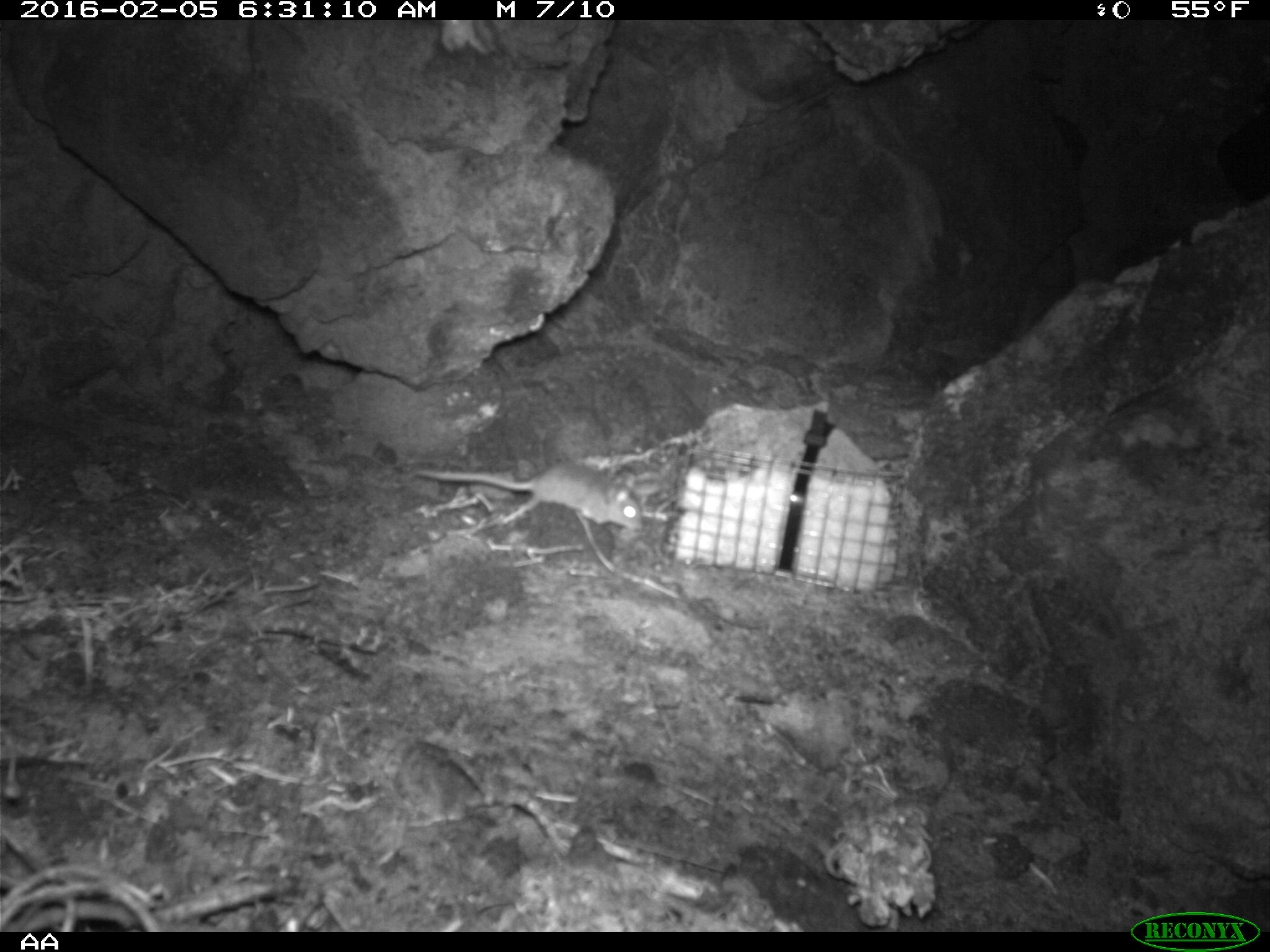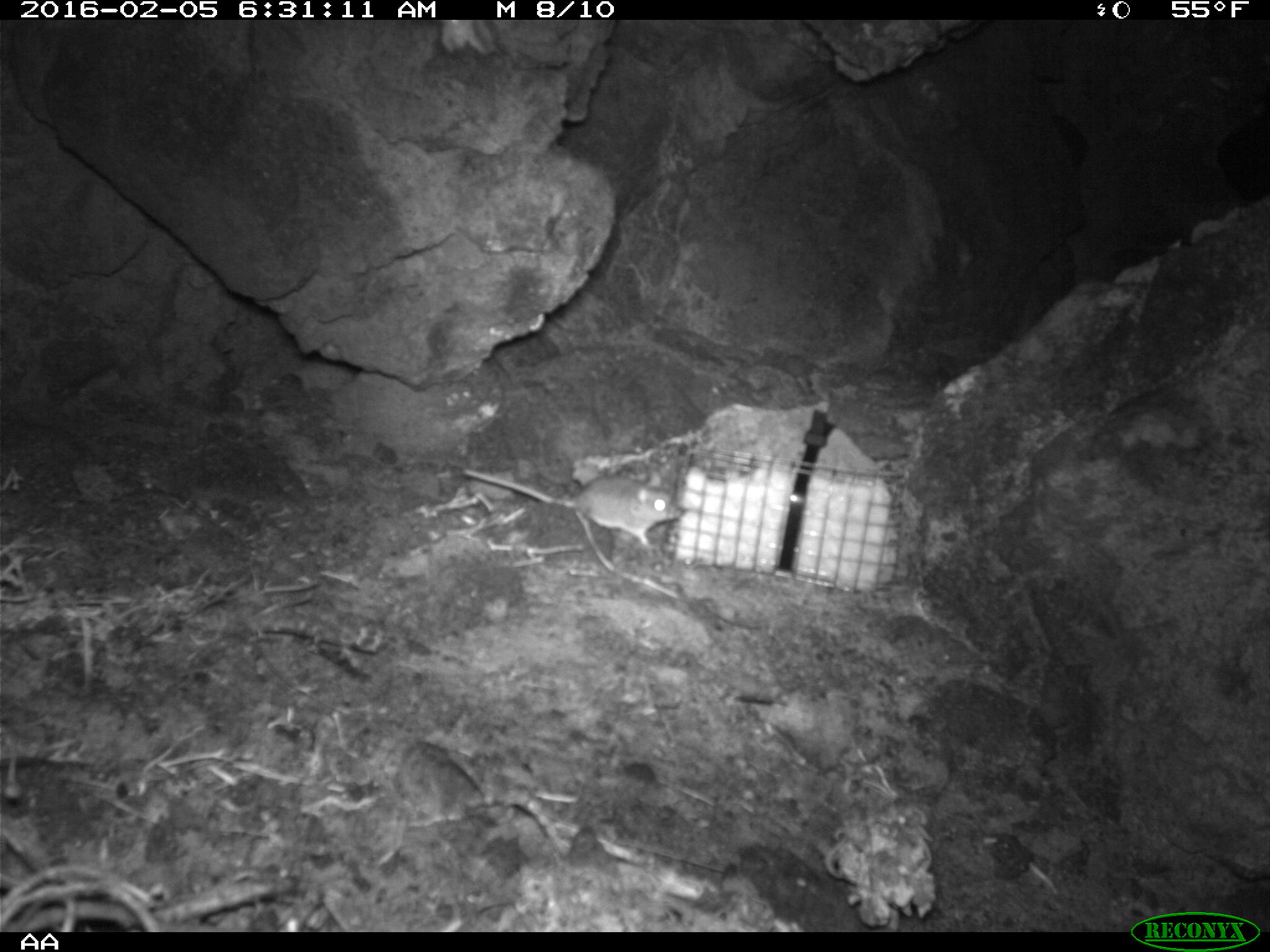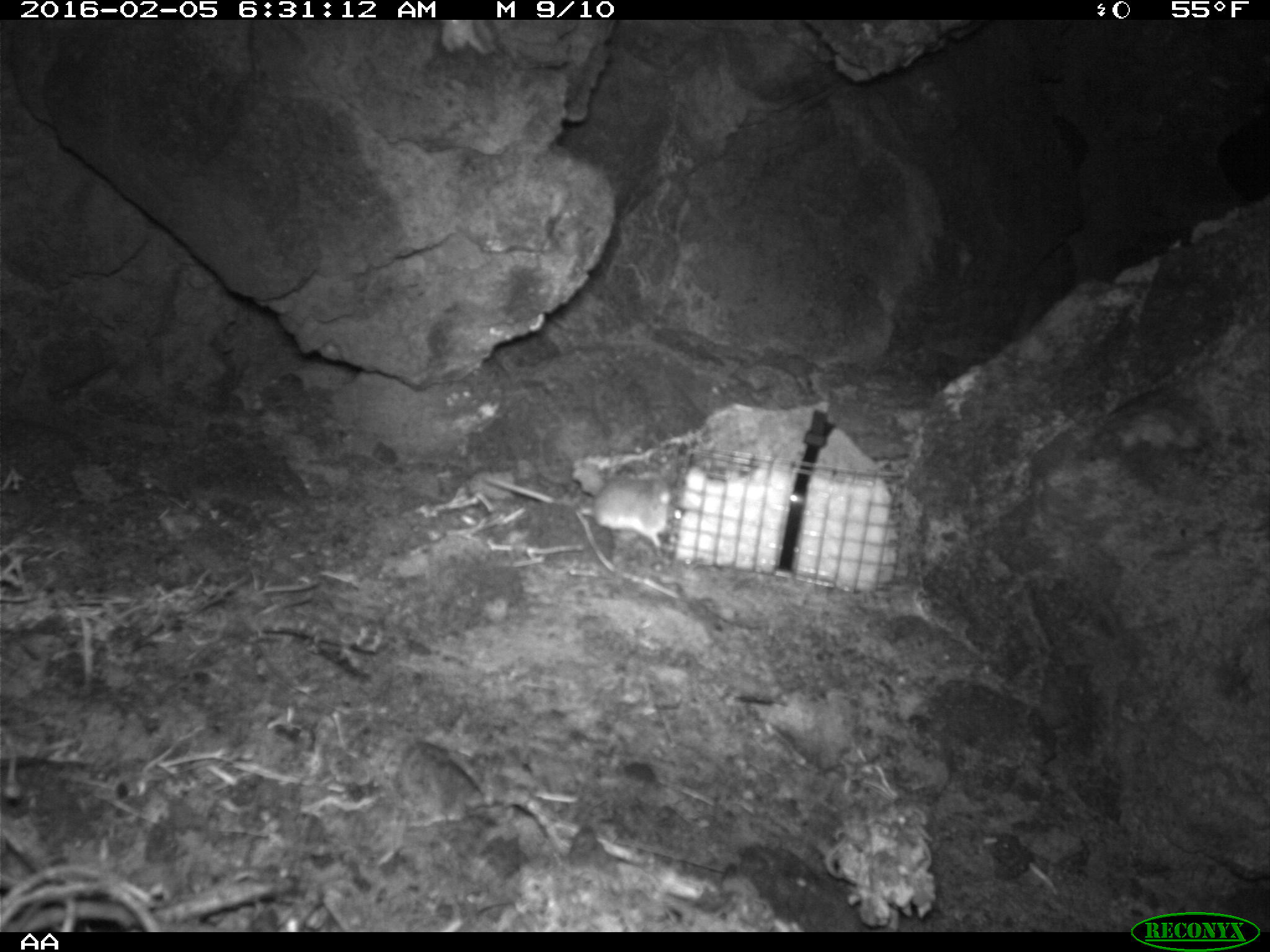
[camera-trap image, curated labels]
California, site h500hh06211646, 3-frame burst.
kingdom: Animalia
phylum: Chordata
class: Mammalia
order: Rodentia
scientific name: Rodentia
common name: rodent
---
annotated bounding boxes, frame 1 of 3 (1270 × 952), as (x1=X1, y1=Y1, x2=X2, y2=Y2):
rodent: (x1=411, y1=467, x2=645, y2=531)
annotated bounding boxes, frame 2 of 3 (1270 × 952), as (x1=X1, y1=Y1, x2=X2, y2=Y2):
rodent: (x1=458, y1=467, x2=682, y2=547)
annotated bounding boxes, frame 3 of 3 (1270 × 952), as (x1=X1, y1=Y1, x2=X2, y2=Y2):
rodent: (x1=484, y1=475, x2=683, y2=548)